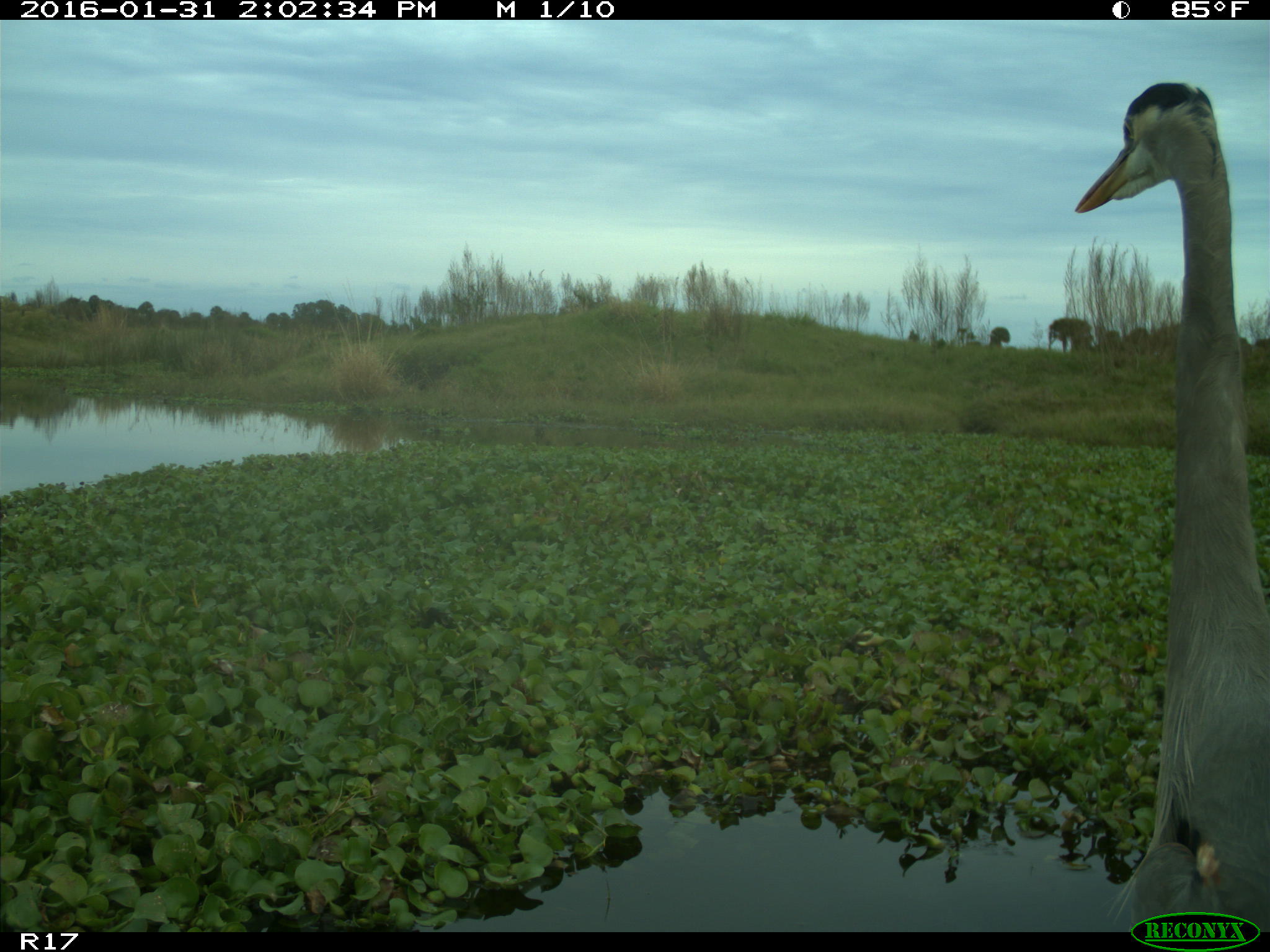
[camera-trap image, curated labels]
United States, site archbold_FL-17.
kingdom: Animalia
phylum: Chordata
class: Aves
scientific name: Aves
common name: birds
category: unidentified bird